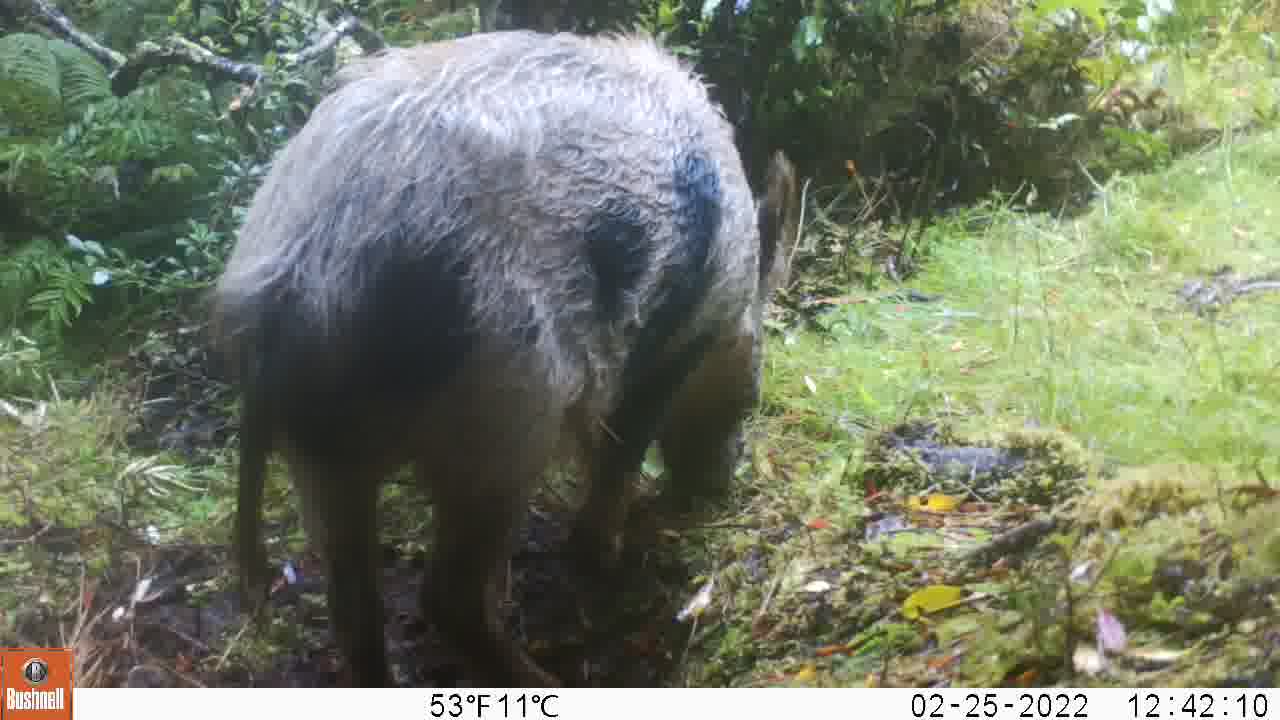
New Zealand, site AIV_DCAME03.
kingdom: Animalia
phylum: Chordata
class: Mammalia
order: Artiodactyla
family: Suidae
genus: Sus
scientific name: Sus scrofa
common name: pig